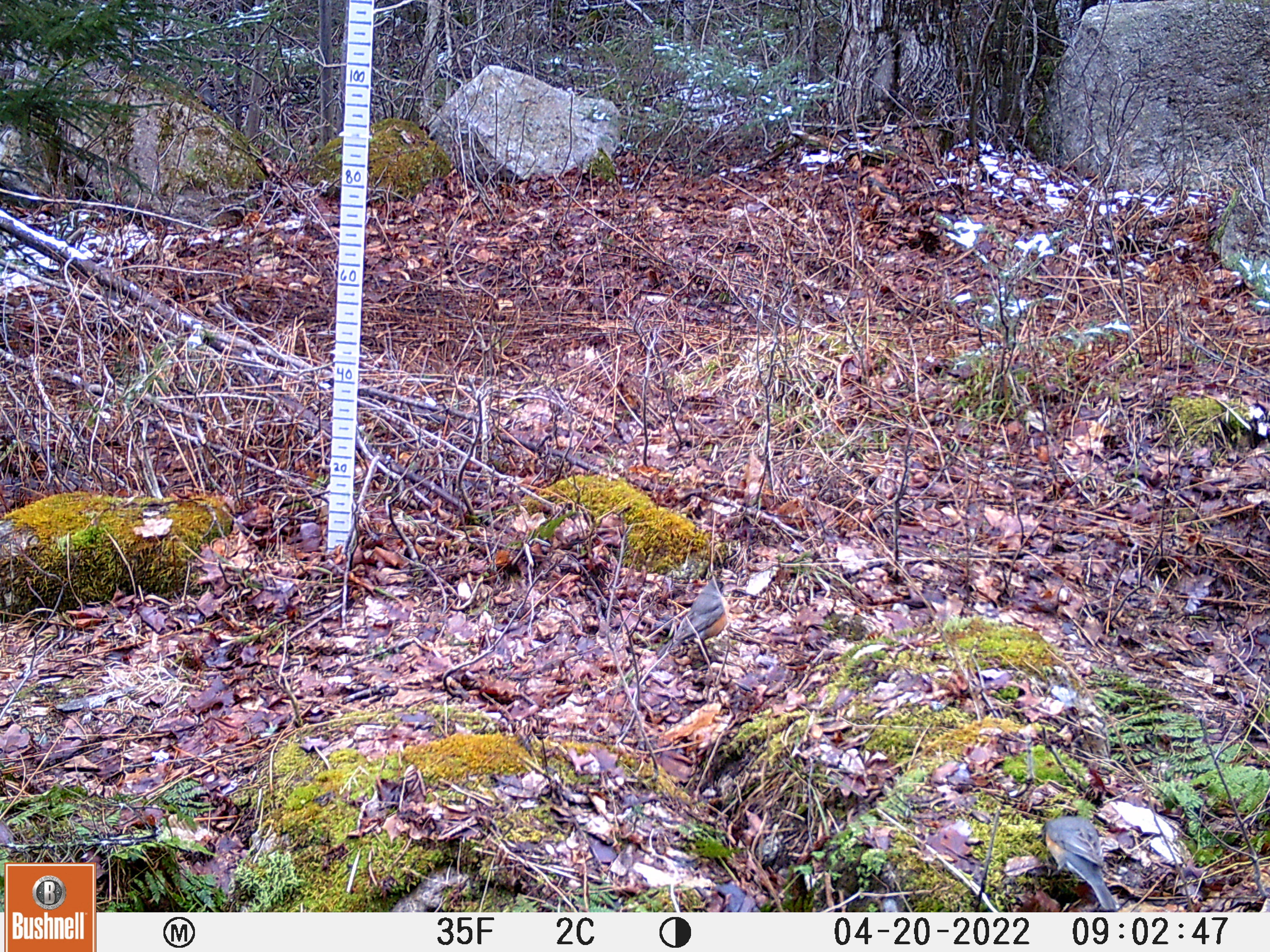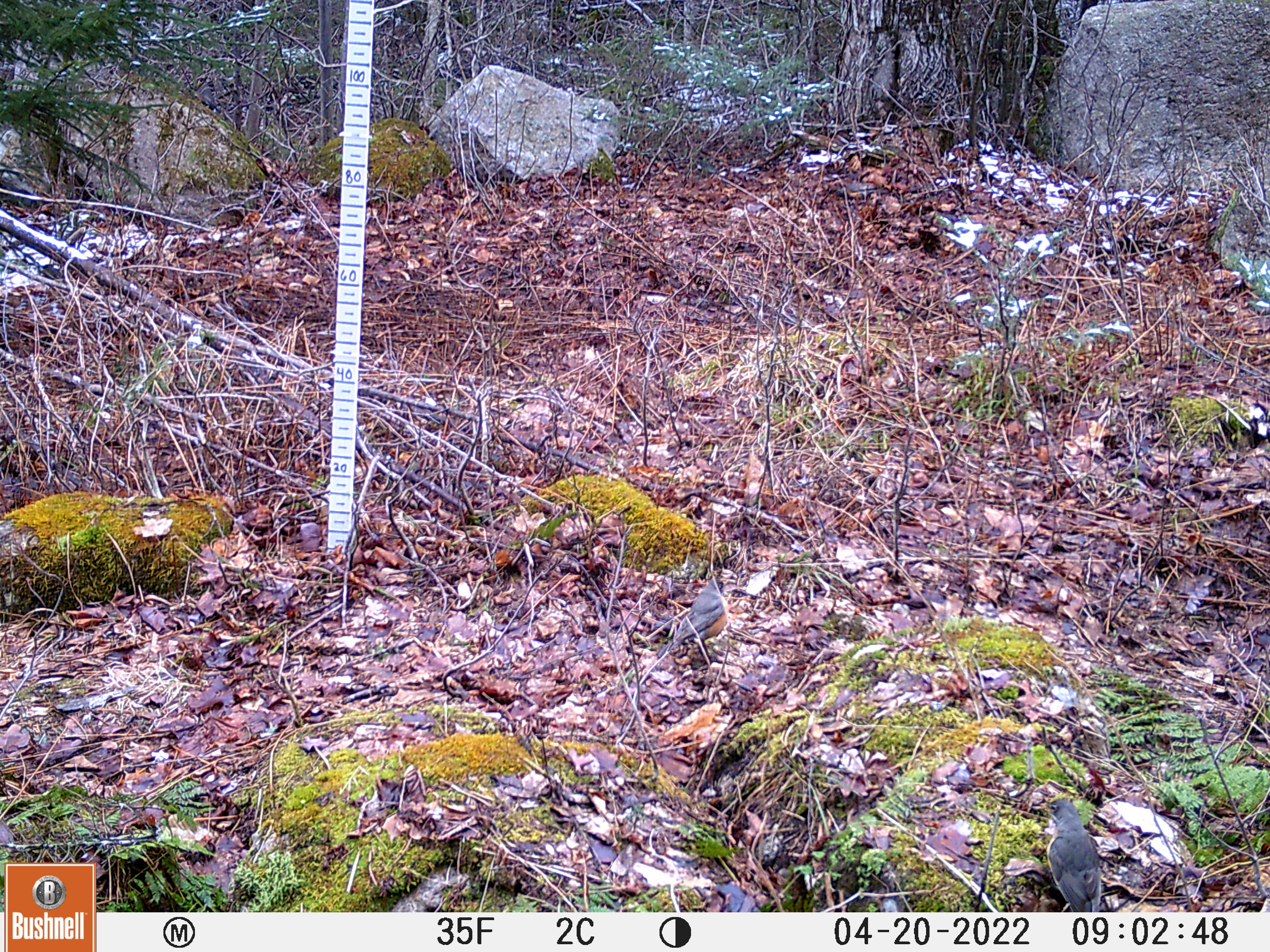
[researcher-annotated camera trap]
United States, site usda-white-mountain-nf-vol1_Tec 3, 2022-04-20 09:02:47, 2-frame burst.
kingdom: Animalia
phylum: Chordata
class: Aves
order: Passeriformes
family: Turdidae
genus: Turdus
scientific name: Turdus migratorius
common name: american robin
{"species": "american robin (Turdus migratorius)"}